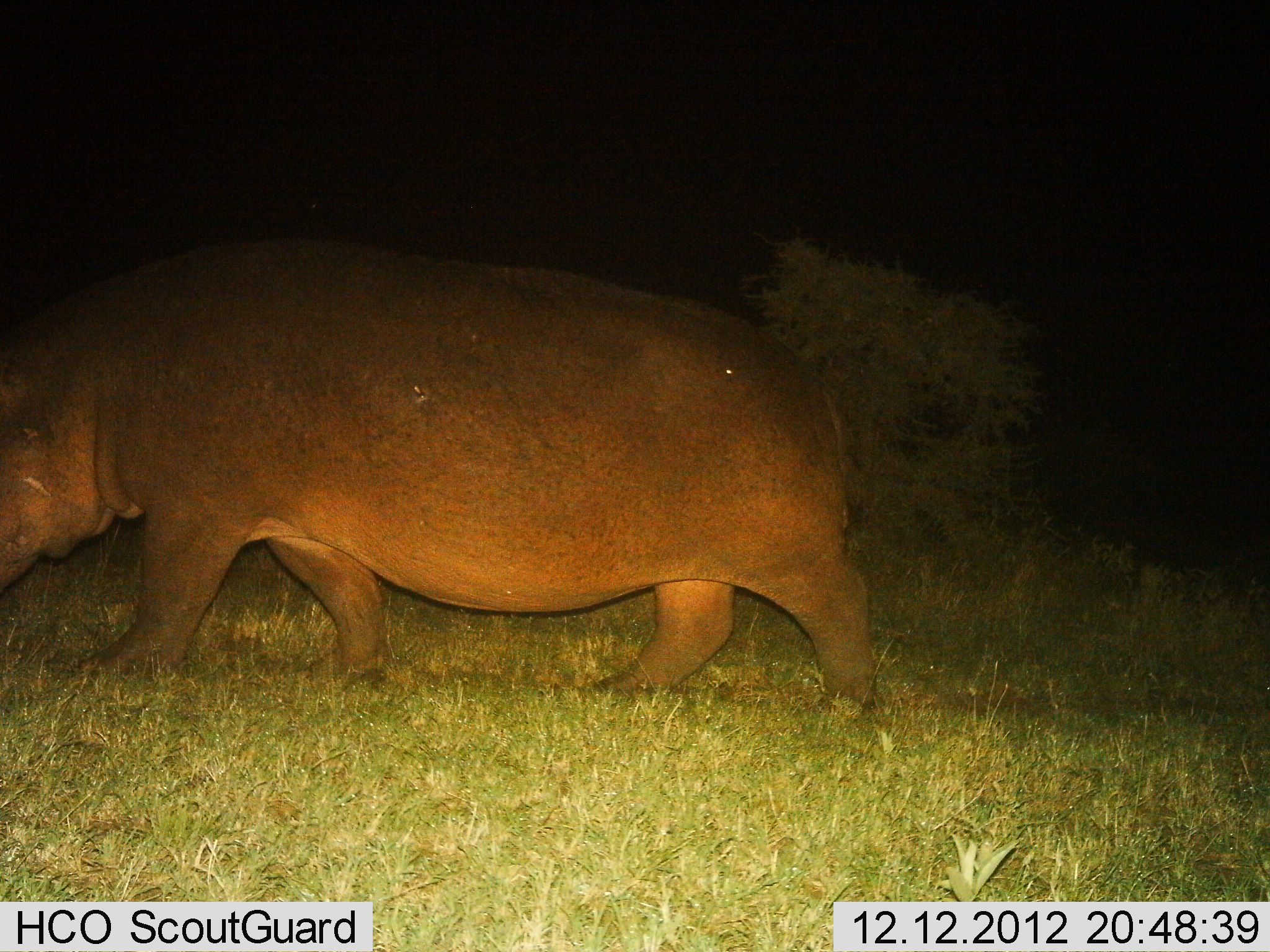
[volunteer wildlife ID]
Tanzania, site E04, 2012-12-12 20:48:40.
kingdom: Animalia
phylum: Chordata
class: Mammalia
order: Artiodactyla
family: Hippopotamidae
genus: Hippopotamus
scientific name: Hippopotamus amphibius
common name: hippopotamus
Hippopotamus (Hippopotamus amphibius), count 1. Behavior (volunteer vote fractions): standing 5%, resting 0%, moving 95%, interacting 0%. Young present (vote fraction): 0%. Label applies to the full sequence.